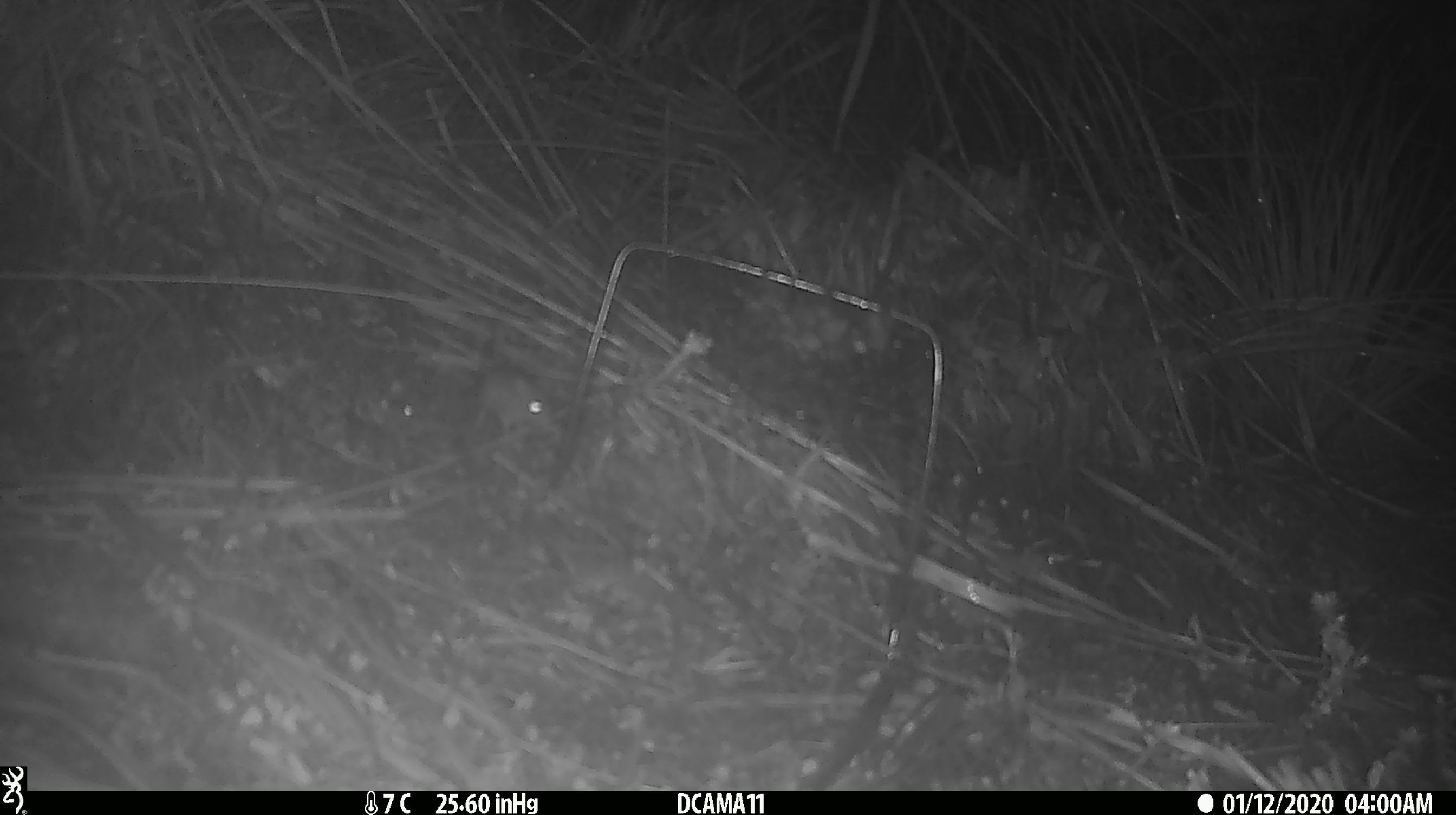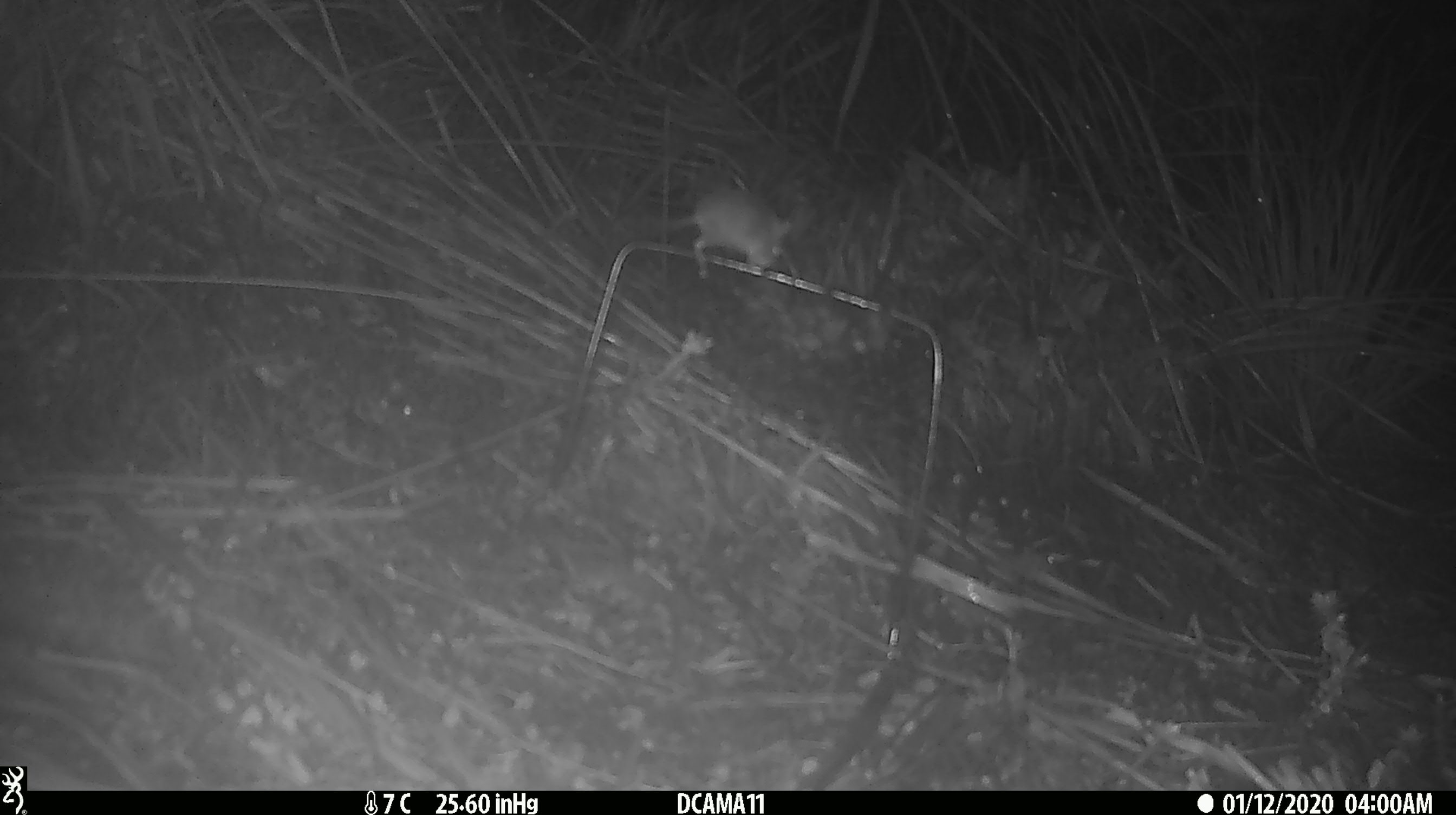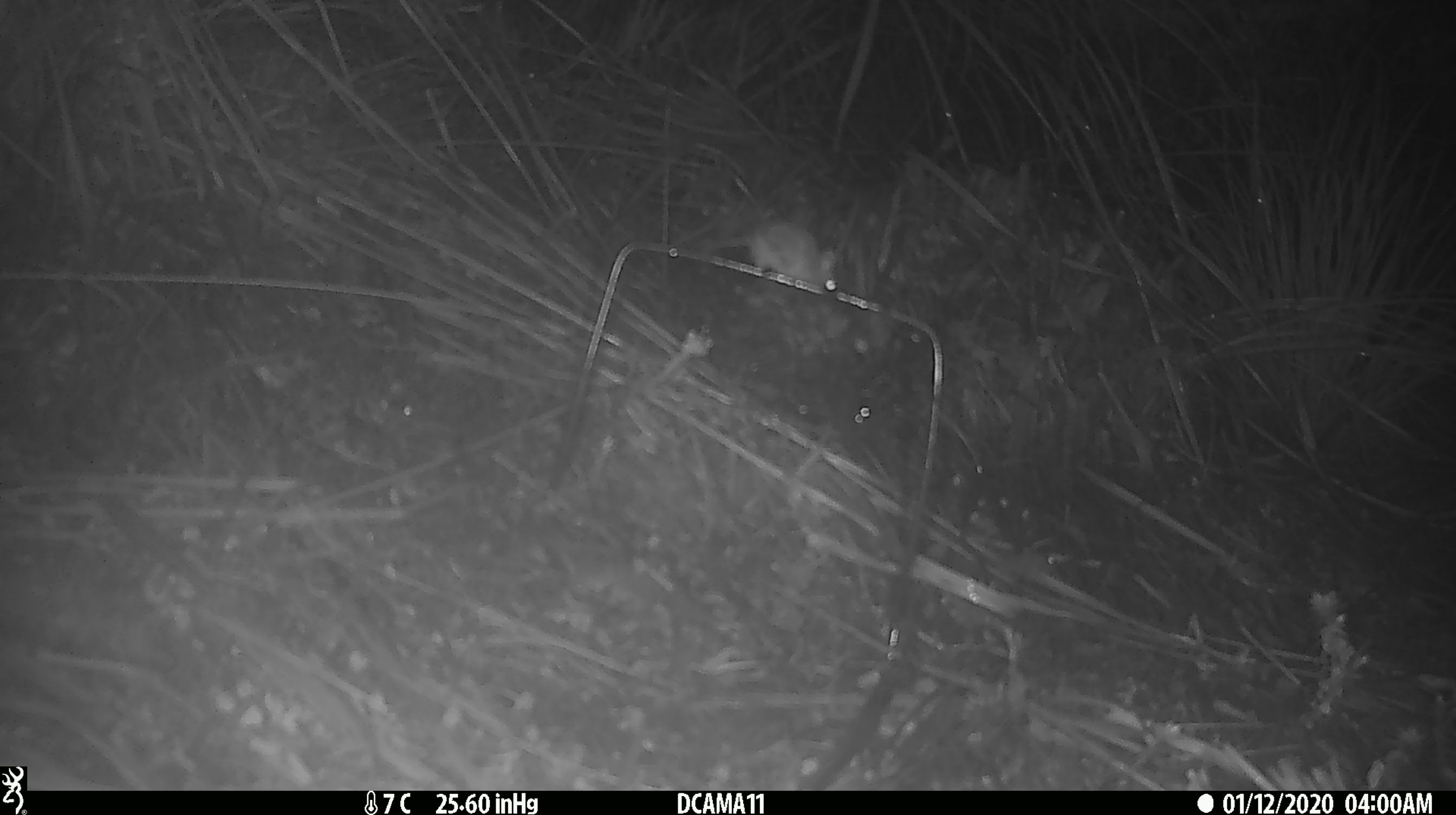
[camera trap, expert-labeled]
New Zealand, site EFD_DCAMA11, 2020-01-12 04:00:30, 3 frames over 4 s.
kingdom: Animalia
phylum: Chordata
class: Mammalia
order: Rodentia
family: Muridae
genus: Mus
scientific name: Mus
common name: mouse